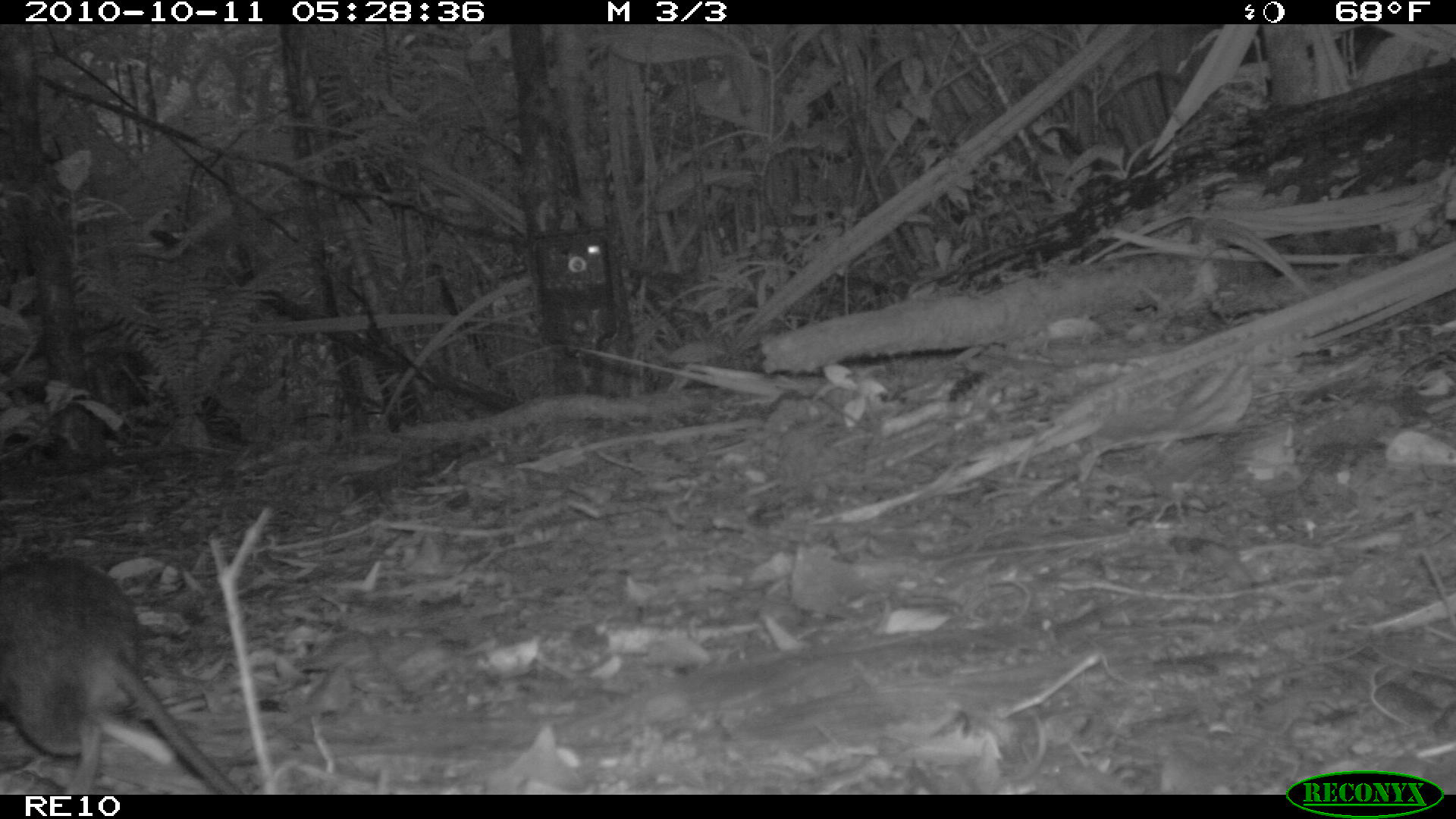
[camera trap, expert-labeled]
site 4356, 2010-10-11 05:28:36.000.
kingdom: Animalia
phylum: Chordata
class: Mammalia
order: Rodentia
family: Muridae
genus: Rattus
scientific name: Rattus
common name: rodent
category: unknown rat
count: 1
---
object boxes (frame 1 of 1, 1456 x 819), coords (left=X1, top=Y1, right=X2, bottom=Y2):
unknown rat: (left=0, top=552, right=244, bottom=795)